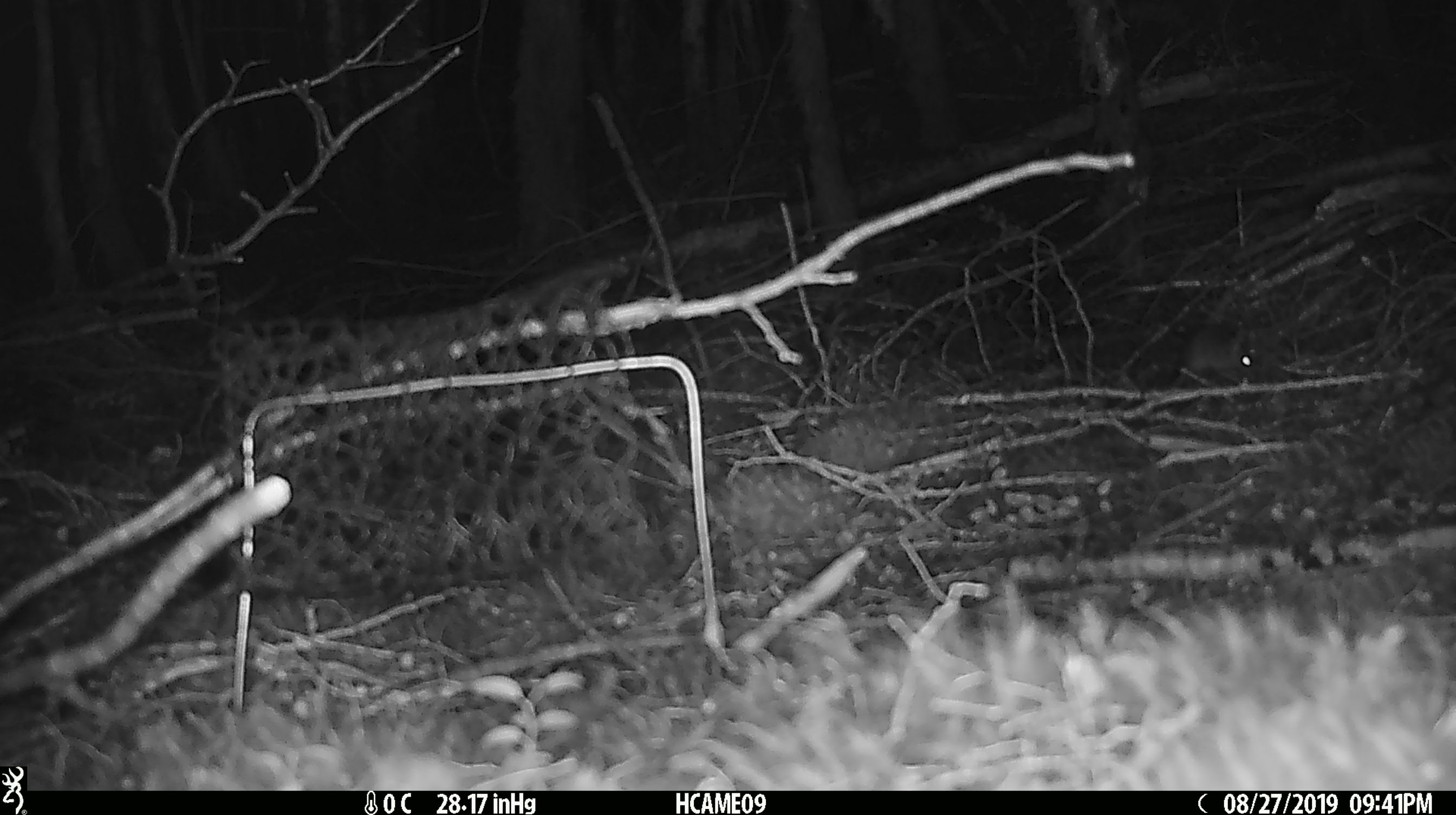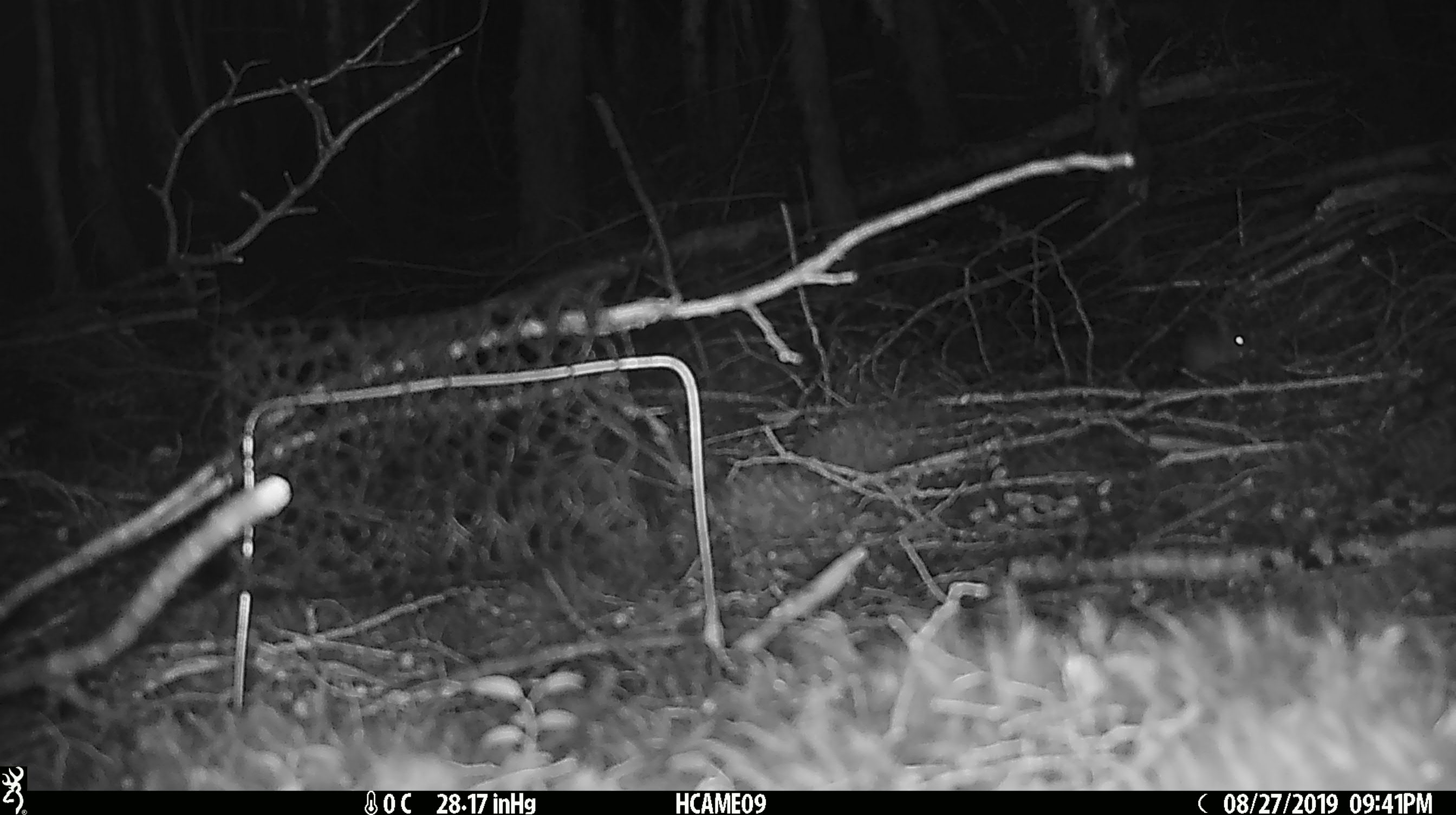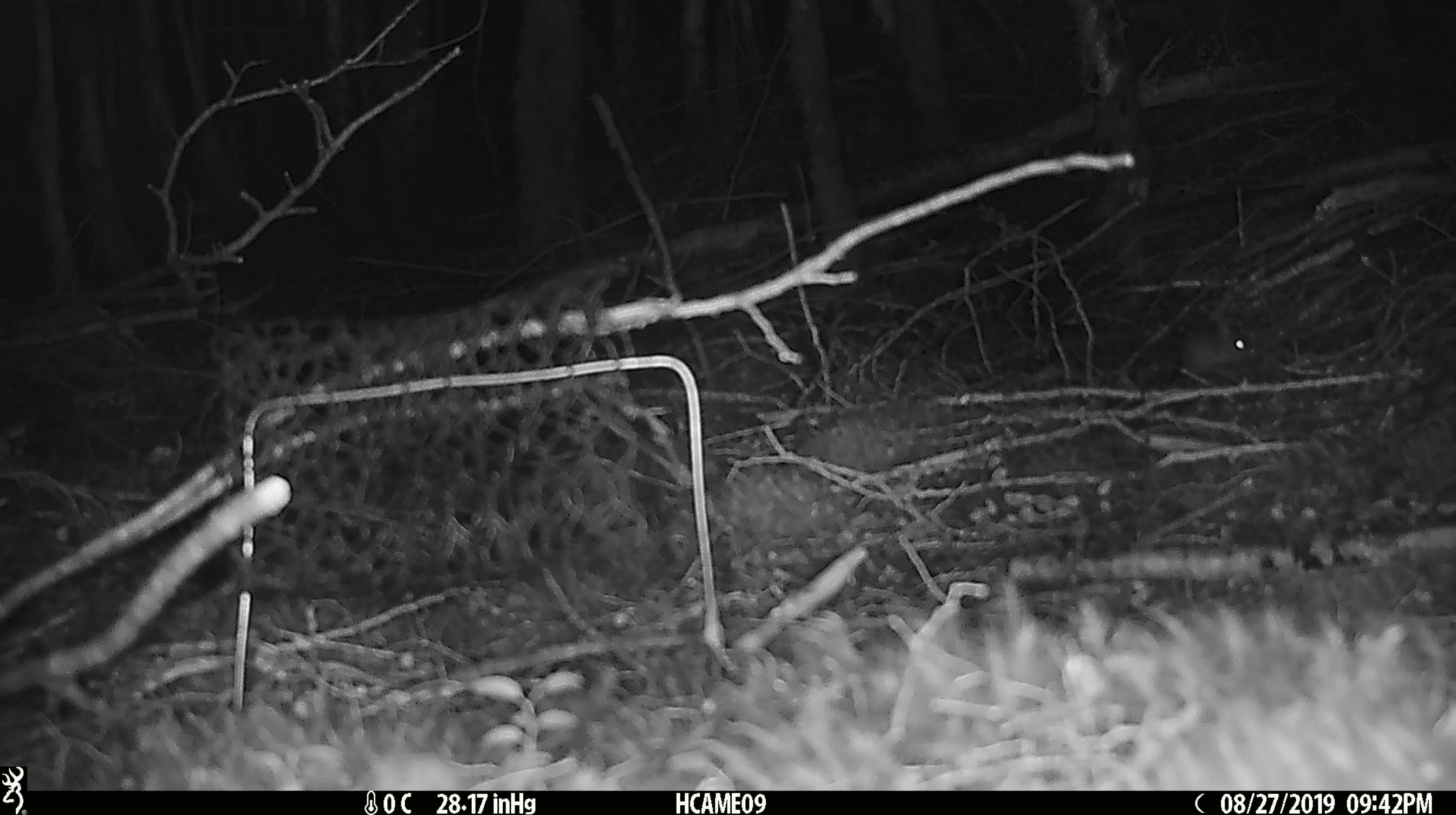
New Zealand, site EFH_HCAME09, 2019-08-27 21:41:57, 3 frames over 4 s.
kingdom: Animalia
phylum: Chordata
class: Mammalia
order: Rodentia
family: Muridae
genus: Mus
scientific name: Mus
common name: mouse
Mouse (Mus).